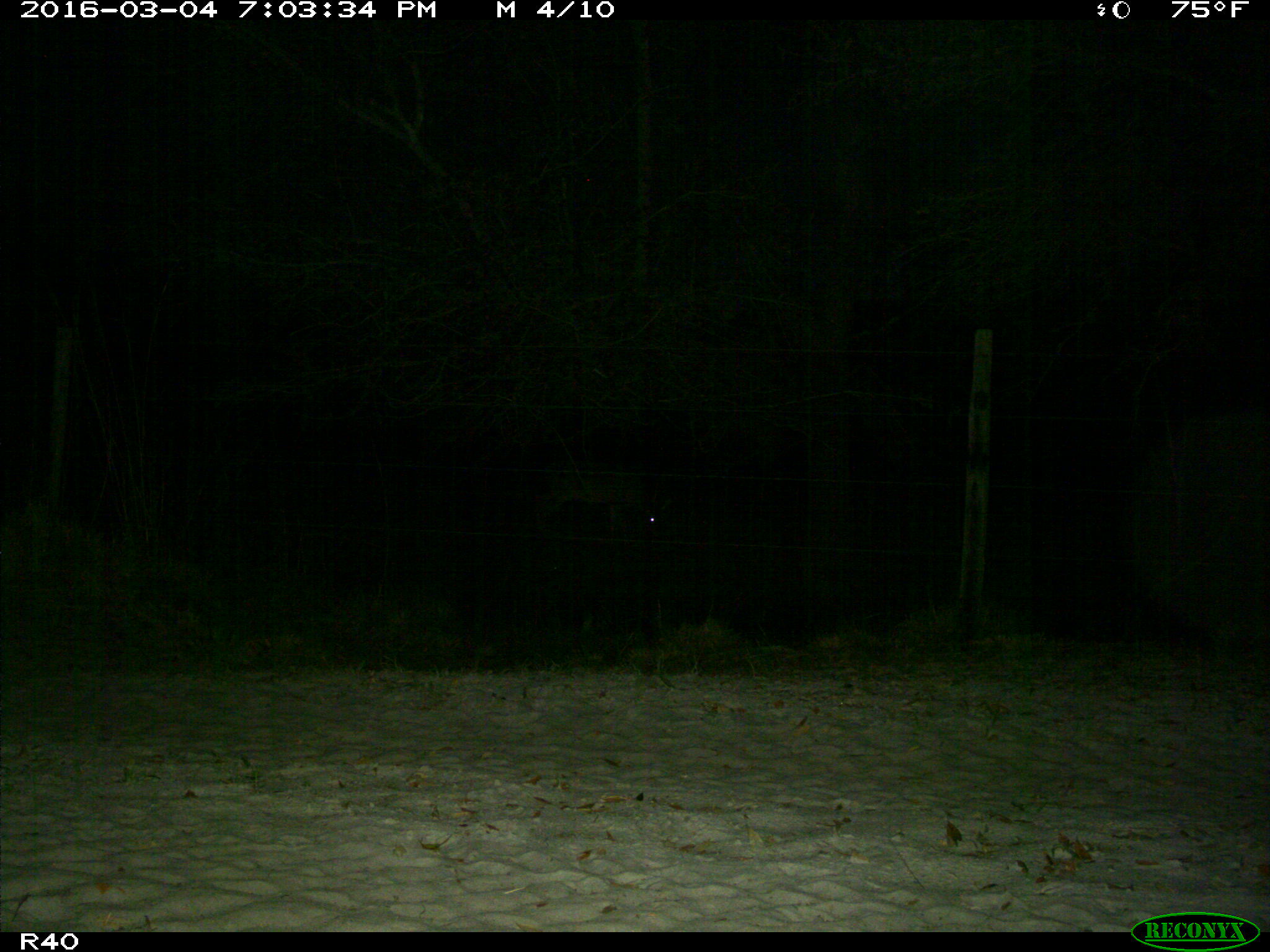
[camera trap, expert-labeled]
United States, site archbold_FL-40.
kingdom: Animalia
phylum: Chordata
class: Mammalia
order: Artiodactyla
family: Cervidae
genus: Odocoileus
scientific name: Odocoileus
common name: deer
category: unidentified deer